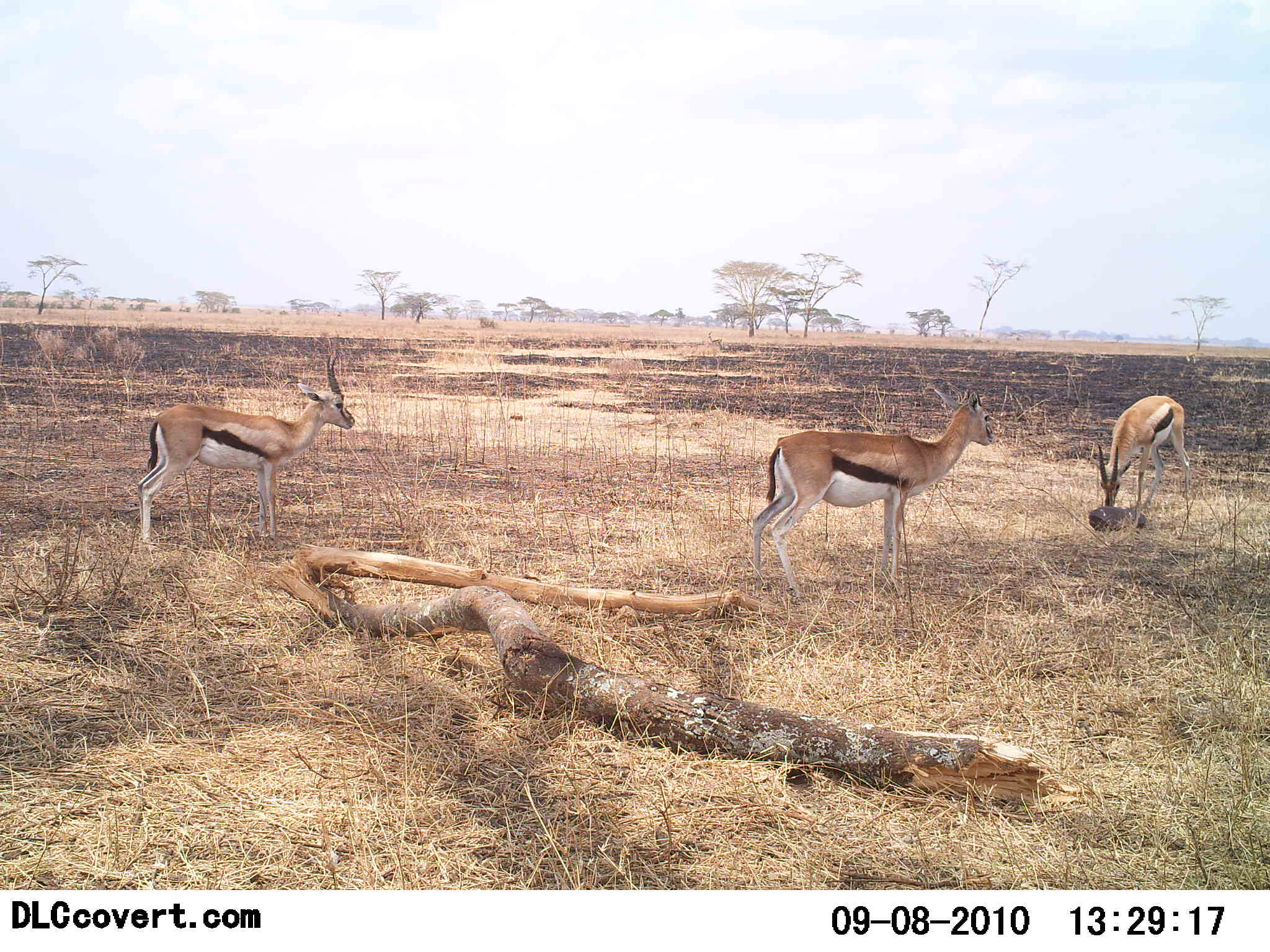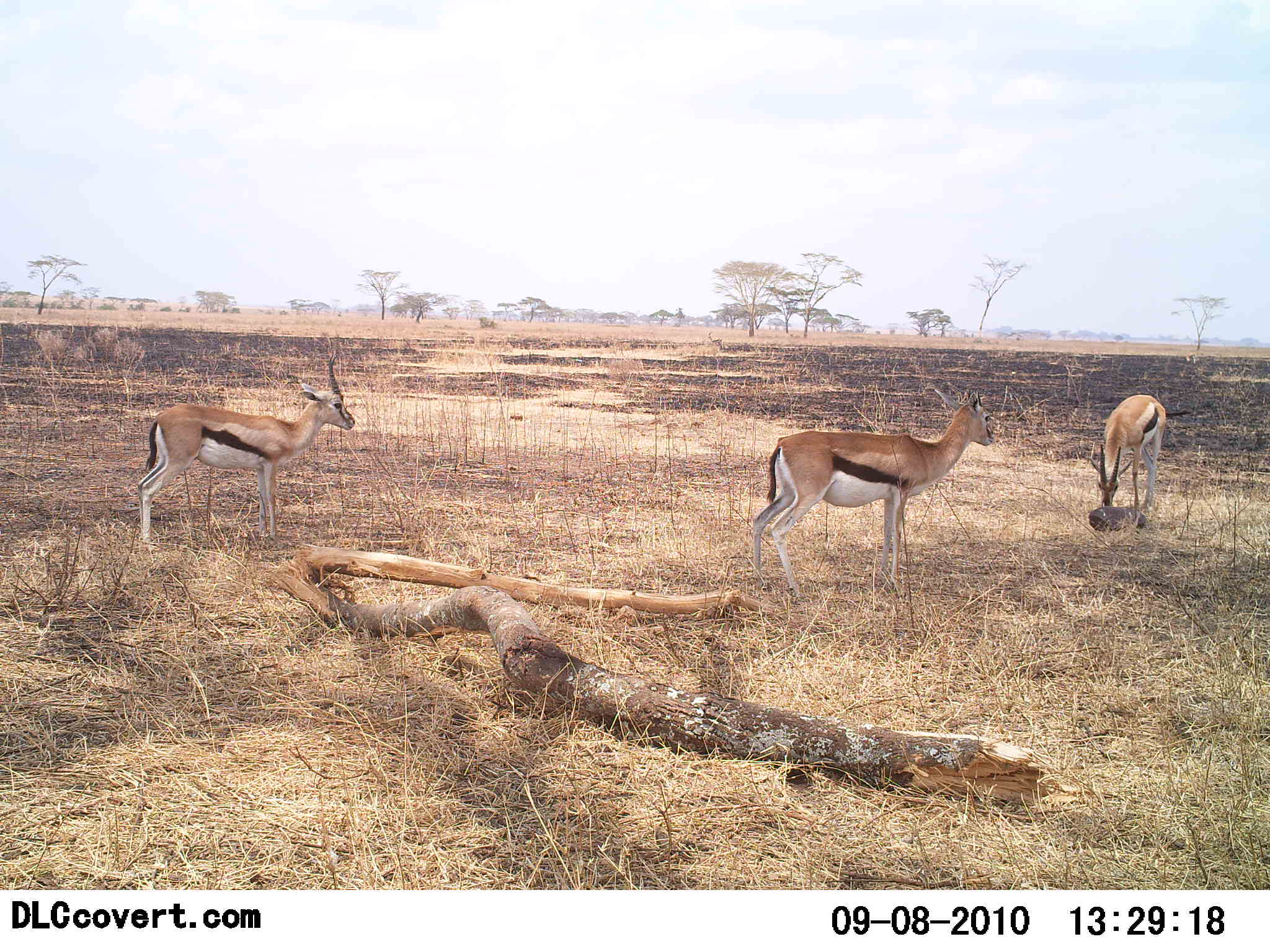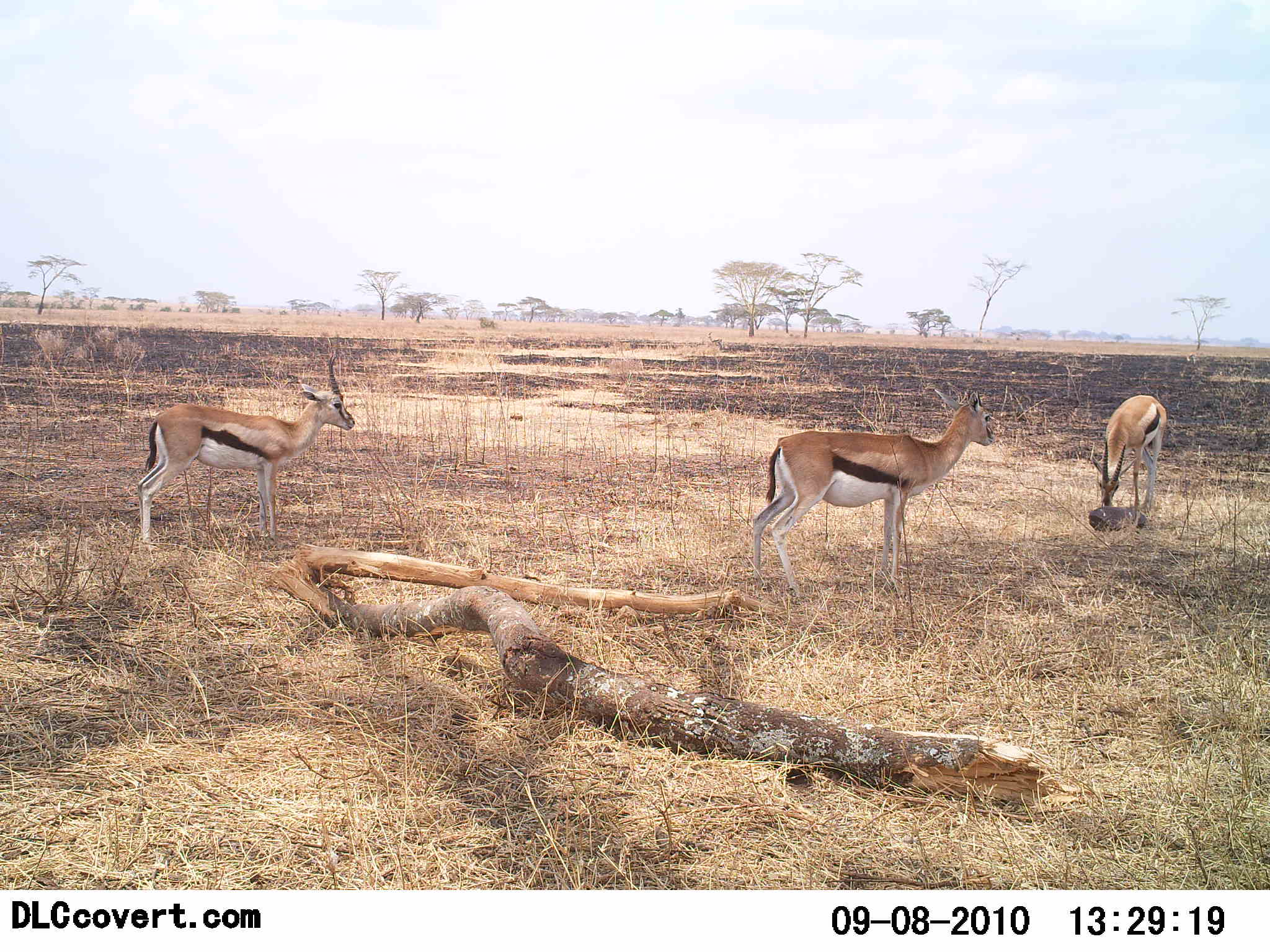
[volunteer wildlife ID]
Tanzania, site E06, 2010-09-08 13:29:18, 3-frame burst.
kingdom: Animalia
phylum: Chordata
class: Mammalia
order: Artiodactyla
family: Bovidae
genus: Eudorcas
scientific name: Eudorcas thomsonii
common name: thomson's gazelle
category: gazellethomsons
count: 3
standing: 100%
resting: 0%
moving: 7%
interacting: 0%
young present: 0%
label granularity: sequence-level